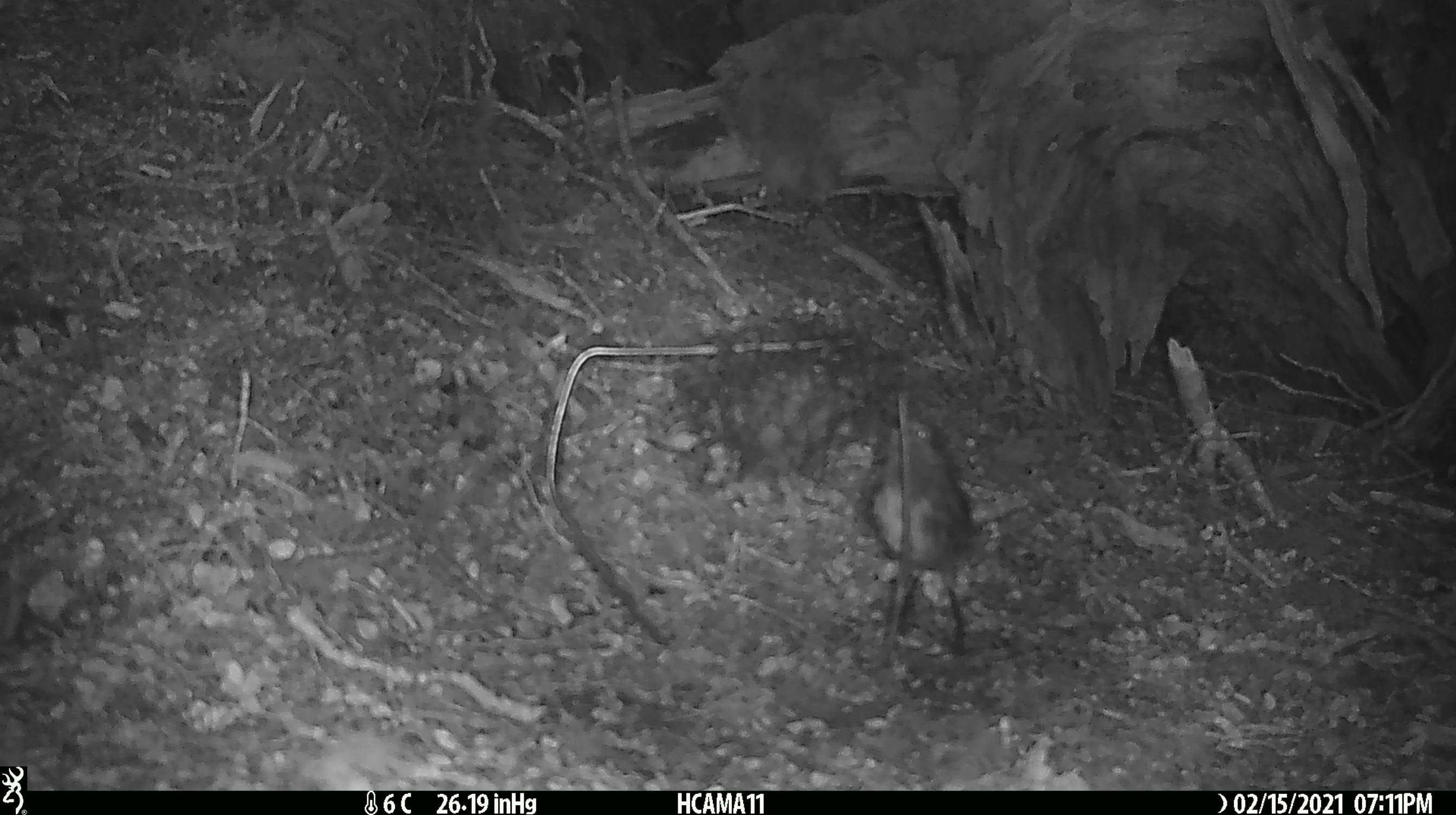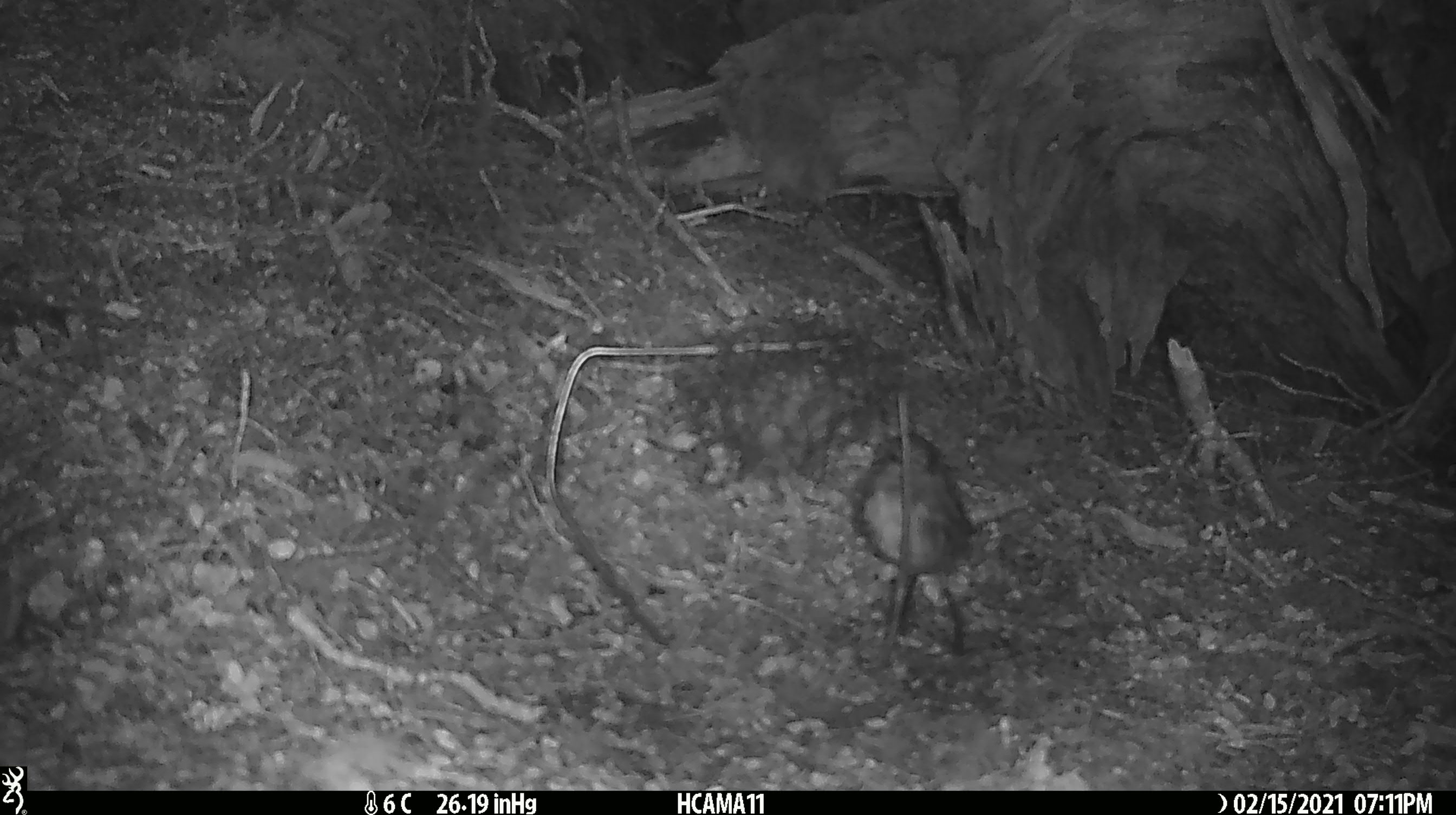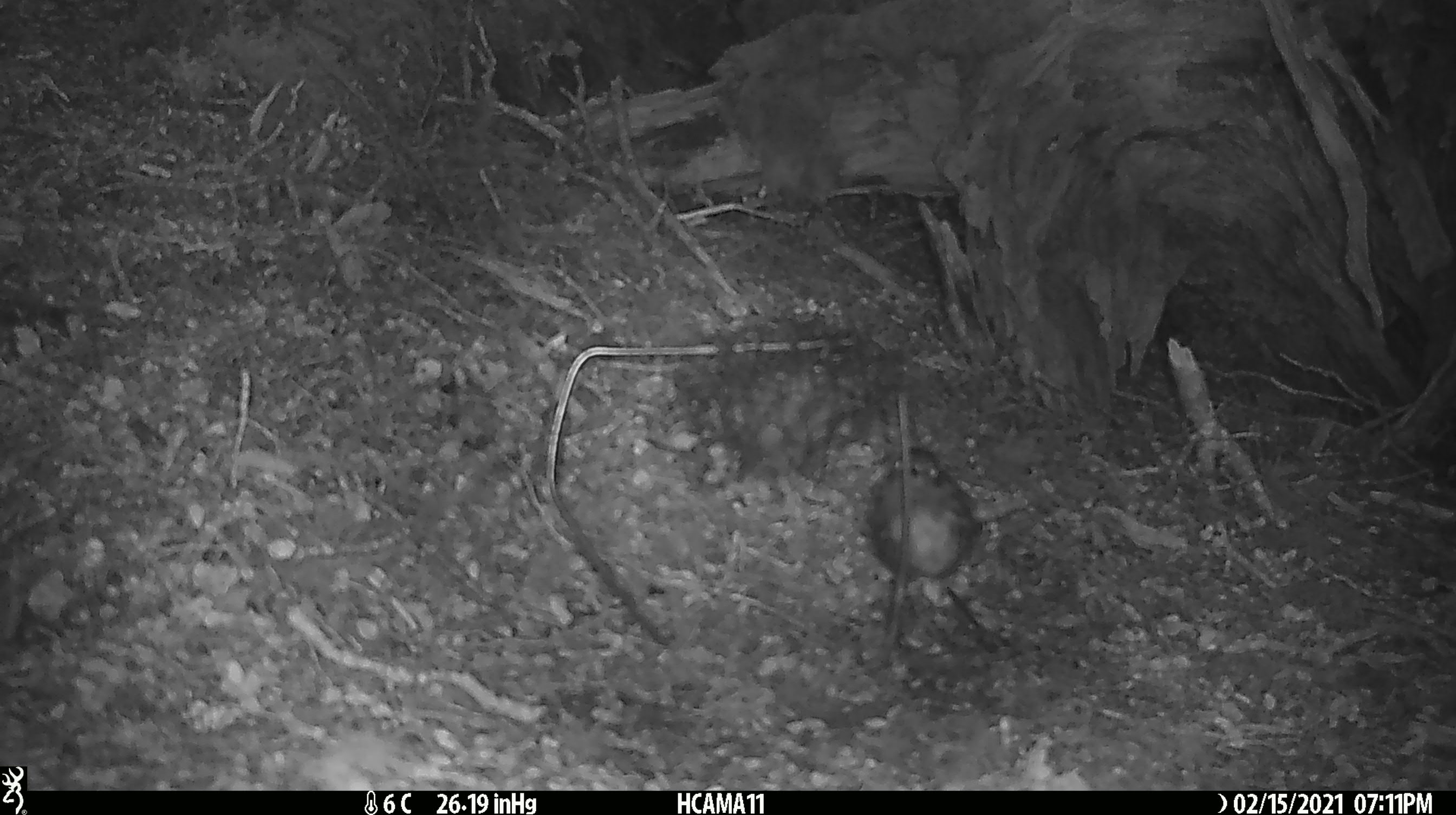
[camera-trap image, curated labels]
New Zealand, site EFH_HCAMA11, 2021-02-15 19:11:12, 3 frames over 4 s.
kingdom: Animalia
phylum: Chordata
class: Aves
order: Passeriformes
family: Petroicidae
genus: Petroica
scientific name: Petroica australis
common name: new zealand robin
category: robin